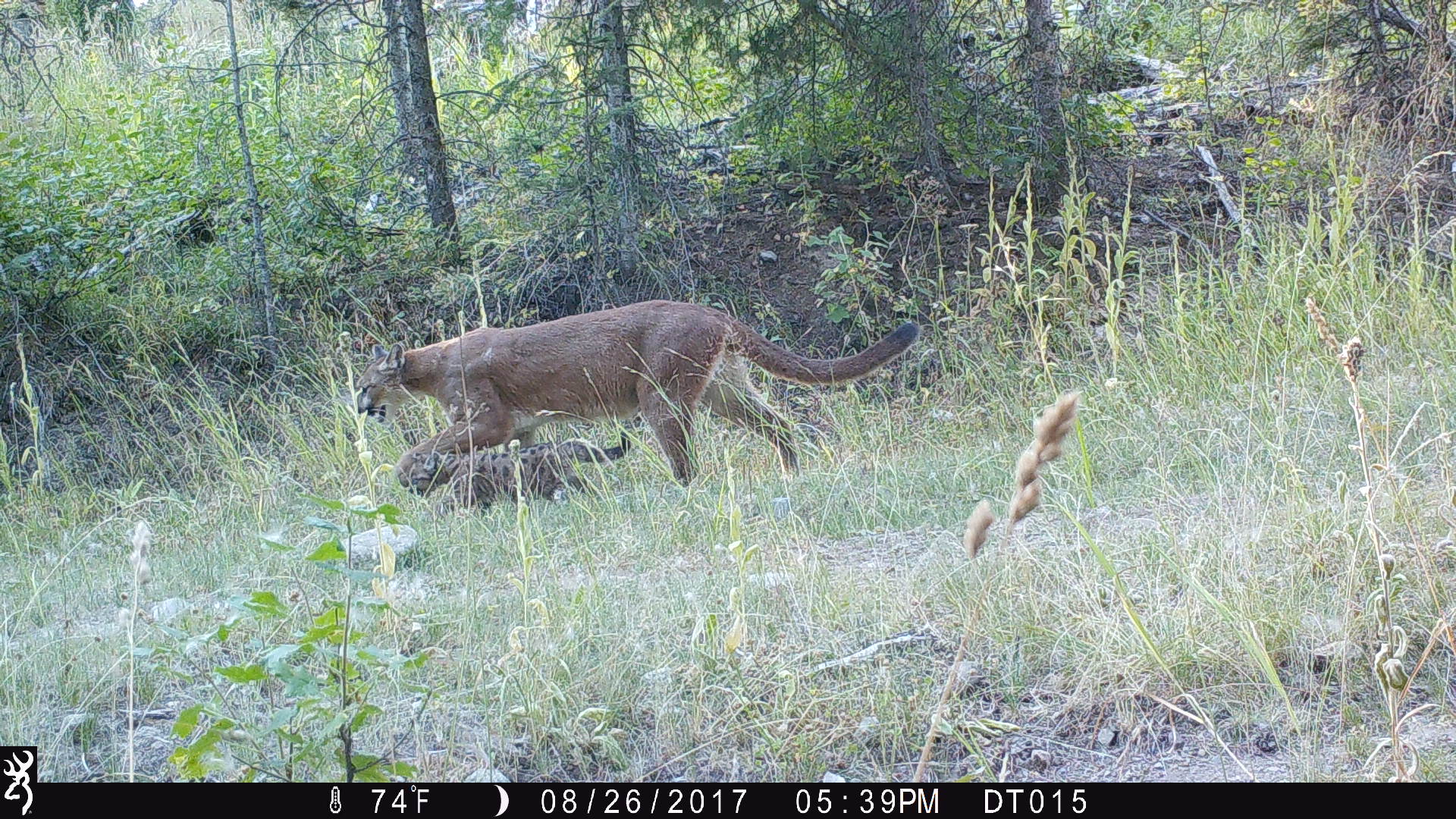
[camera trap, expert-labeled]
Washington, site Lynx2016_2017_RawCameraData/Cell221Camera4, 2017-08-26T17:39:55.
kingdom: Animalia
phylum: Chordata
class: Mammalia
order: Carnivora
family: Felidae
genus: Puma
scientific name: Puma concolor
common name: mountain lion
Puma concolor (mountain lion). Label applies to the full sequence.